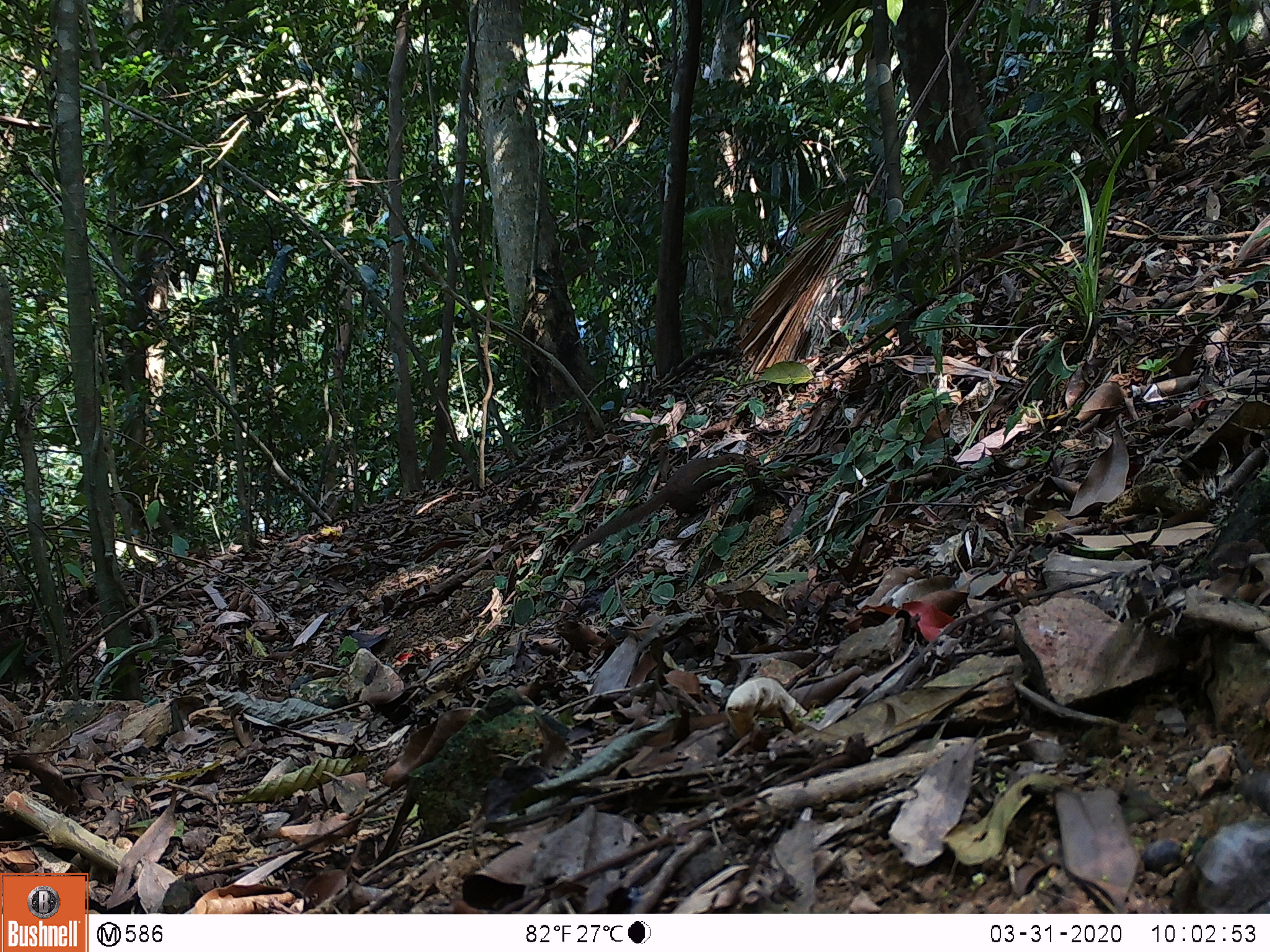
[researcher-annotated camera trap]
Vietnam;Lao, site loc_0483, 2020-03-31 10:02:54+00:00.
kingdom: Animalia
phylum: Chordata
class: Mammalia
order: Scandentia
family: Tupaiidae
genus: Tupaia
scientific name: Tupaia belangeri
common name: northern treeshrew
Northern treeshrew (Tupaia belangeri). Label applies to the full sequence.